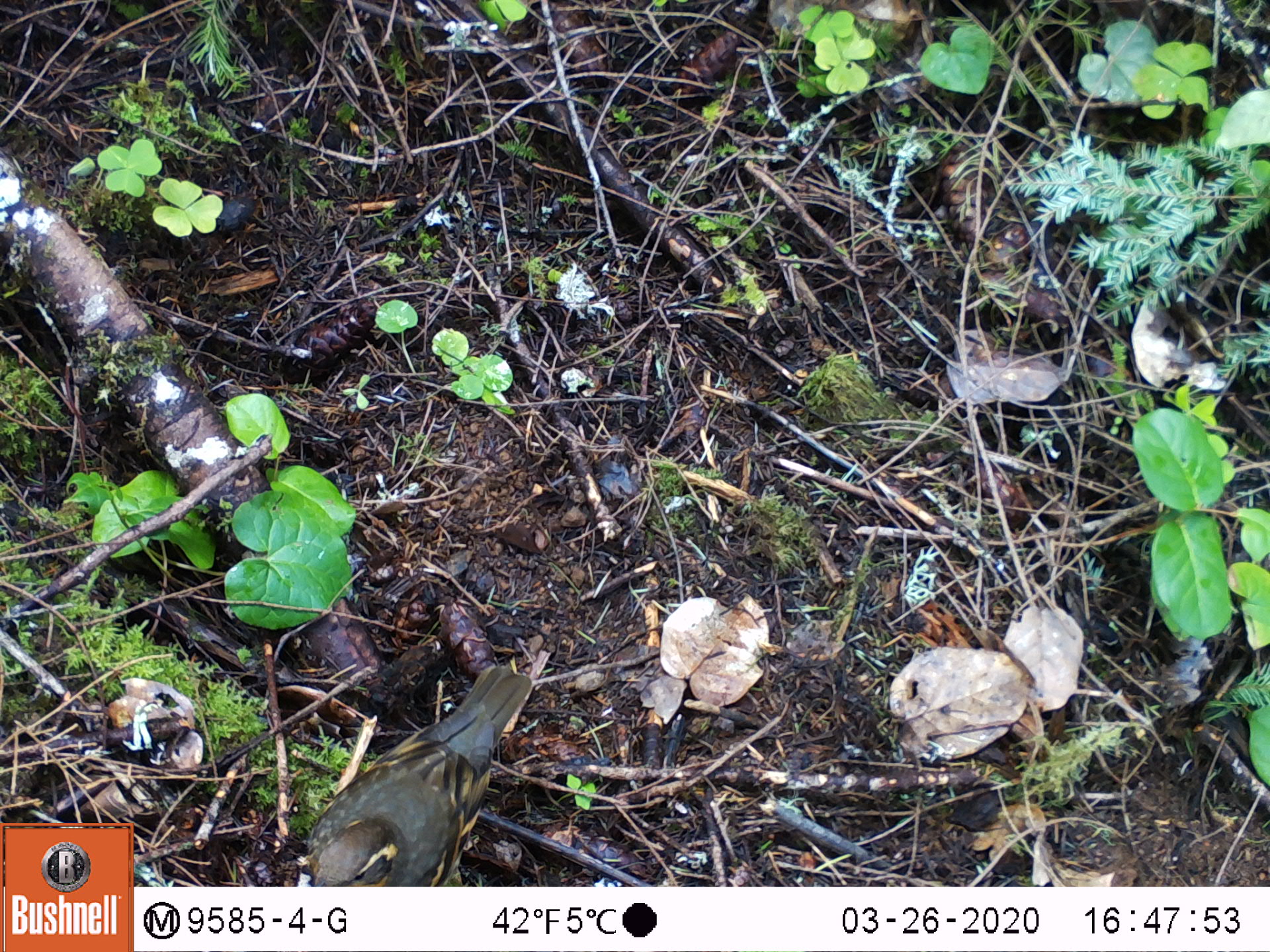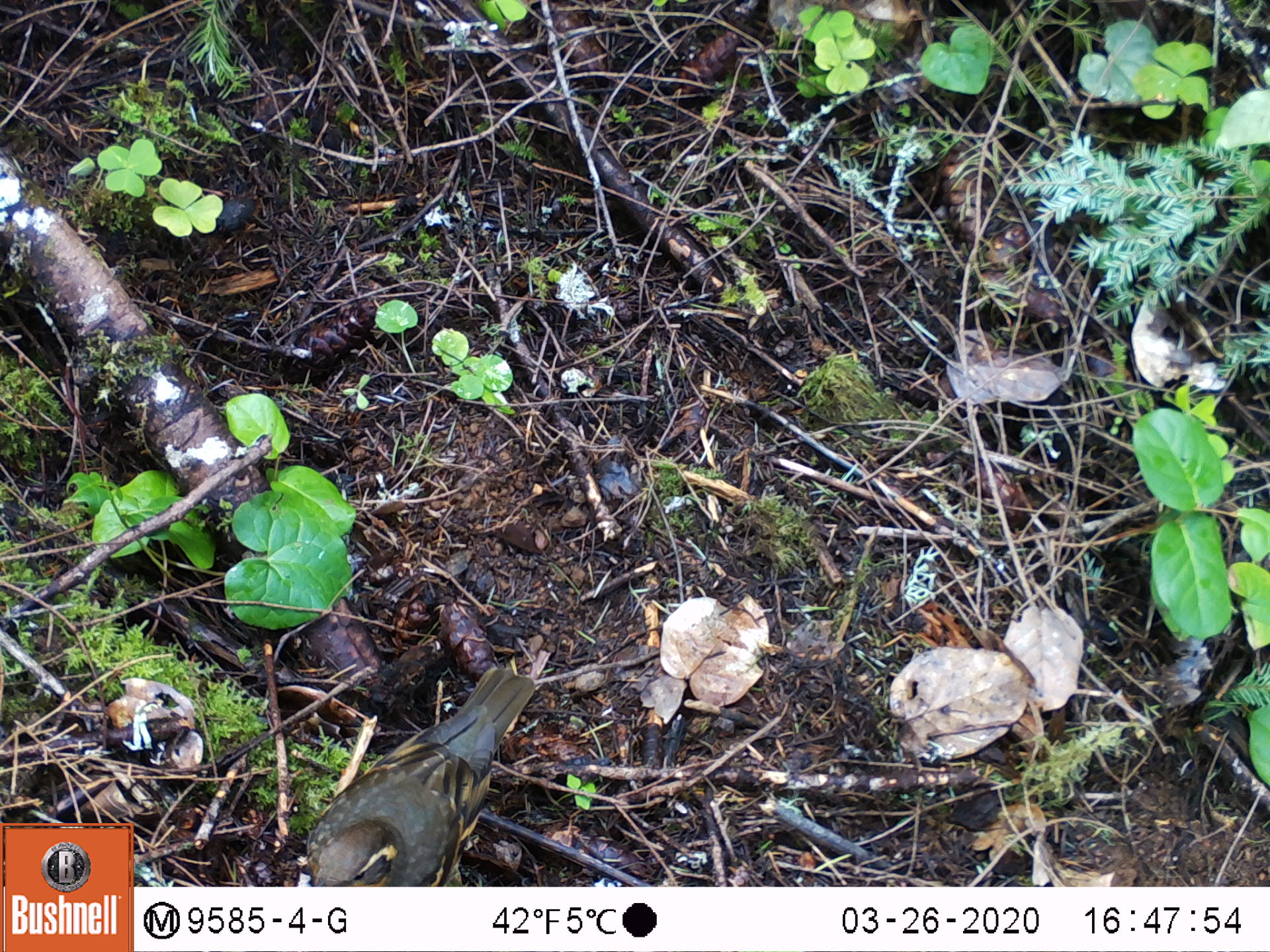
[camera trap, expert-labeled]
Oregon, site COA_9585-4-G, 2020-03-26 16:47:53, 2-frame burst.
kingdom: Animalia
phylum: Chordata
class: Aves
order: Passeriformes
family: Turdidae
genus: Ixoreus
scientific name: Ixoreus naevius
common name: varied thrush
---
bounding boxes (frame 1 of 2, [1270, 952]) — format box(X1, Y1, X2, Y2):
varied thrush: box(304, 665, 527, 884)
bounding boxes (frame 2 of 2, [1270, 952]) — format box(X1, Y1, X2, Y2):
varied thrush: box(301, 665, 533, 882)